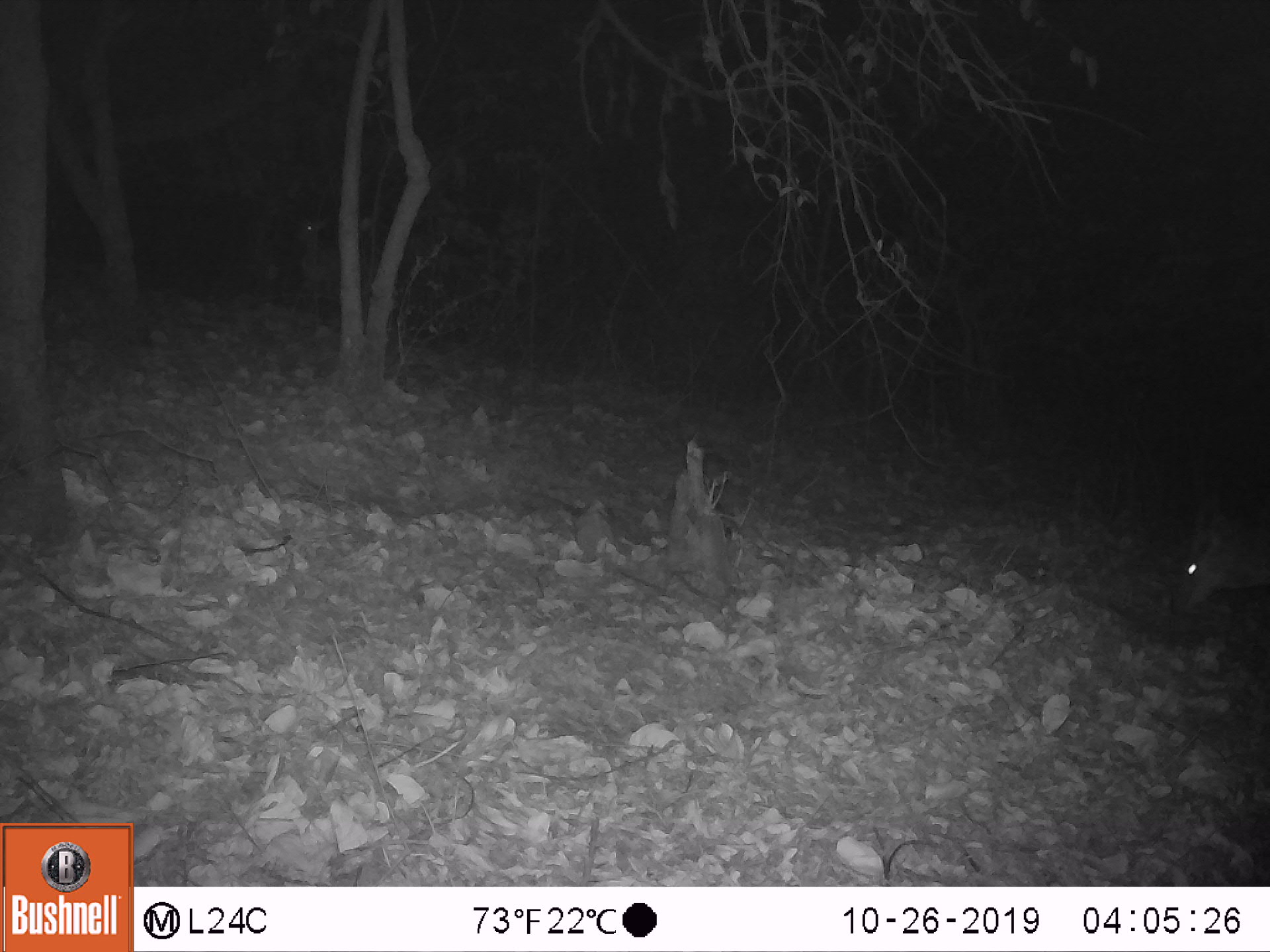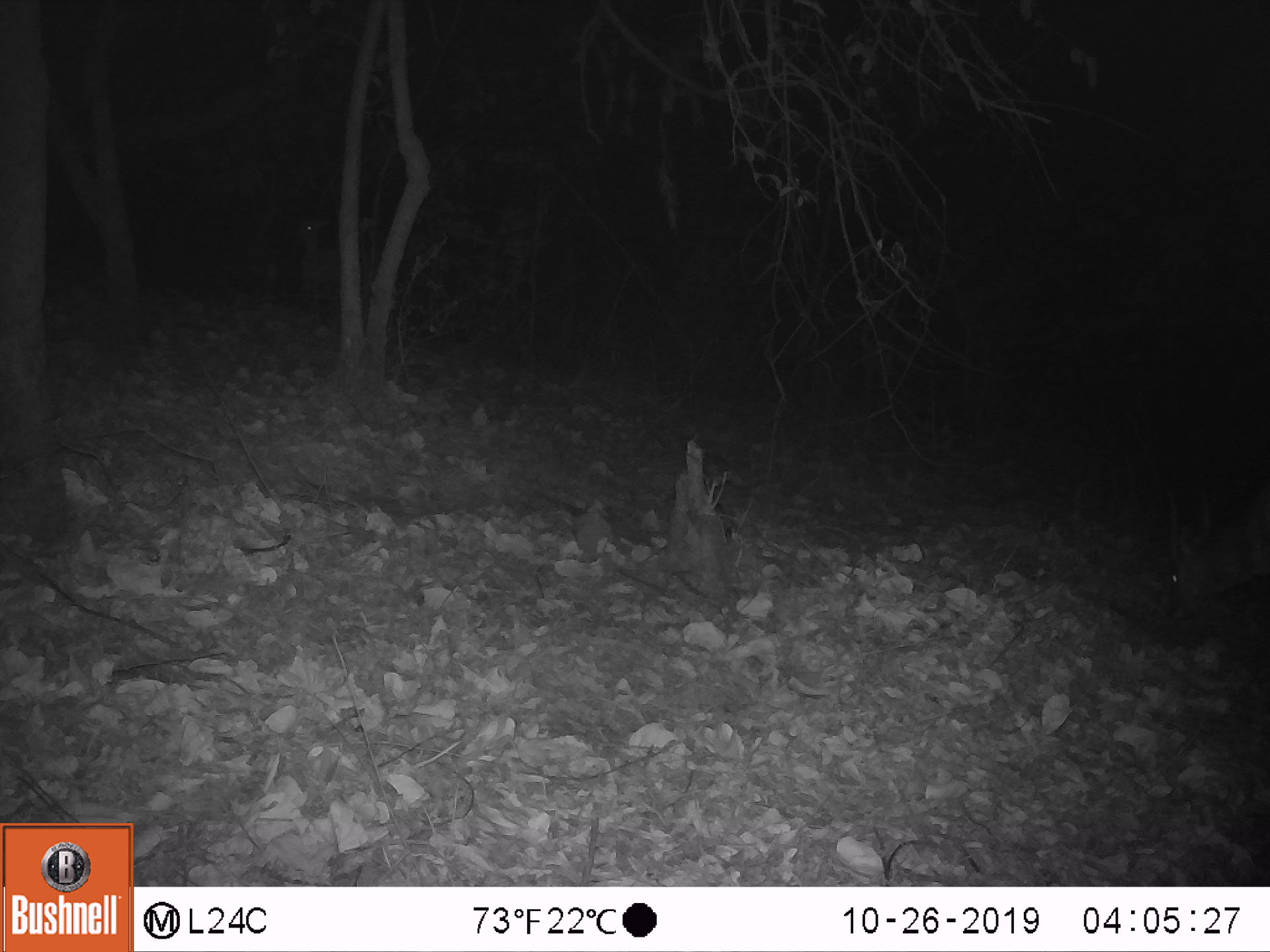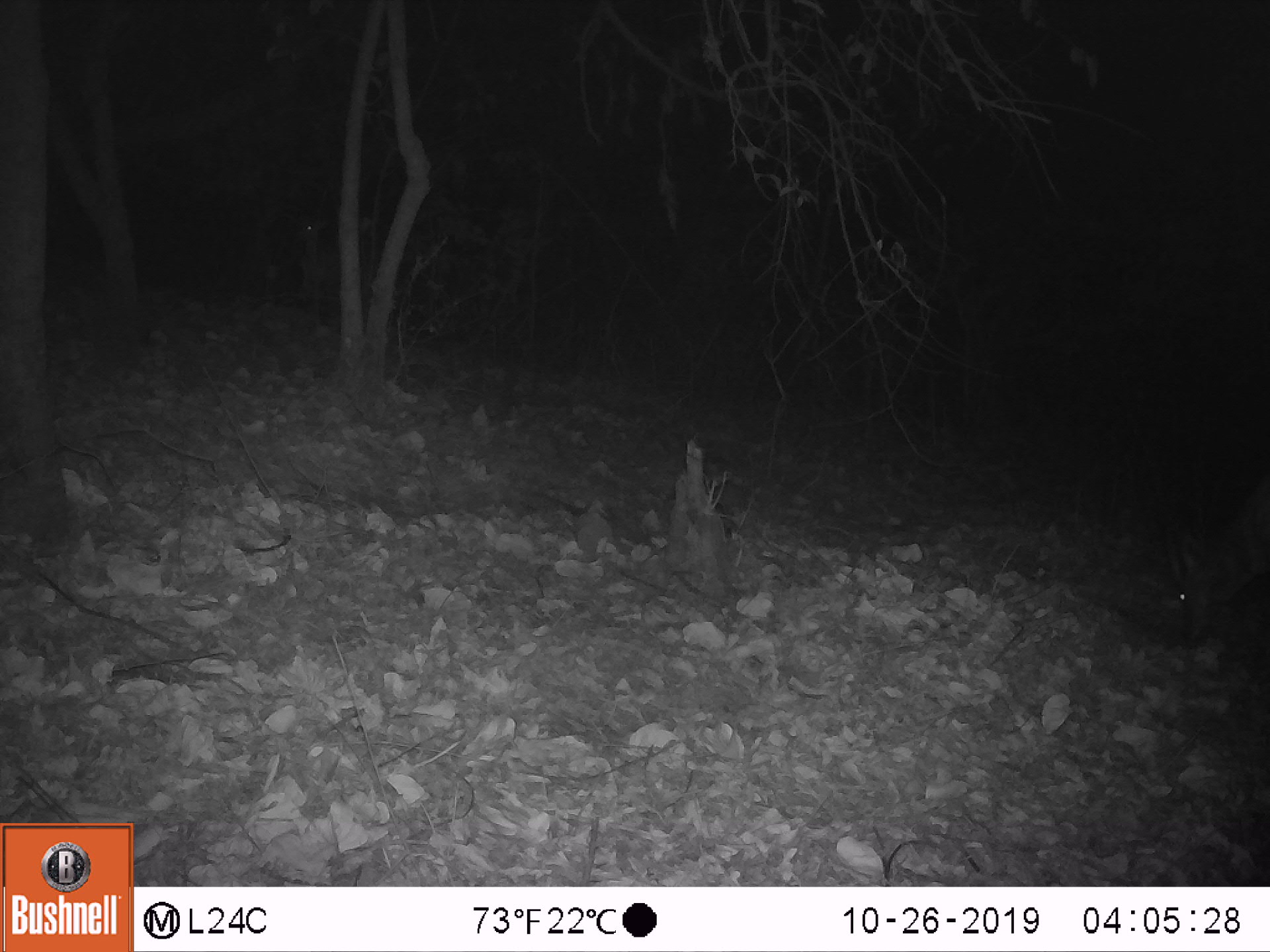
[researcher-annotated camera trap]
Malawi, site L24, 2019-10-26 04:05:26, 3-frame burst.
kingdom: Animalia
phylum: Chordata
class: Mammalia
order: Artiodactyla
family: Bovidae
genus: Tragelaphus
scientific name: Tragelaphus sylvaticus sylvaticus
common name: cape bushbuck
Cape bushbuck (Tragelaphus sylvaticus sylvaticus), count 1.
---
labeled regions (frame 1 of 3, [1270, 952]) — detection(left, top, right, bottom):
cape bushbuck: detection(1157, 480, 1267, 625)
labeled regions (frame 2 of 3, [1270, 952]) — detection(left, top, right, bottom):
cape bushbuck: detection(1146, 472, 1265, 644); detection(285, 204, 396, 321)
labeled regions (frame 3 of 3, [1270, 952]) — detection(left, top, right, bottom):
cape bushbuck: detection(1149, 470, 1267, 671); detection(274, 206, 338, 318)